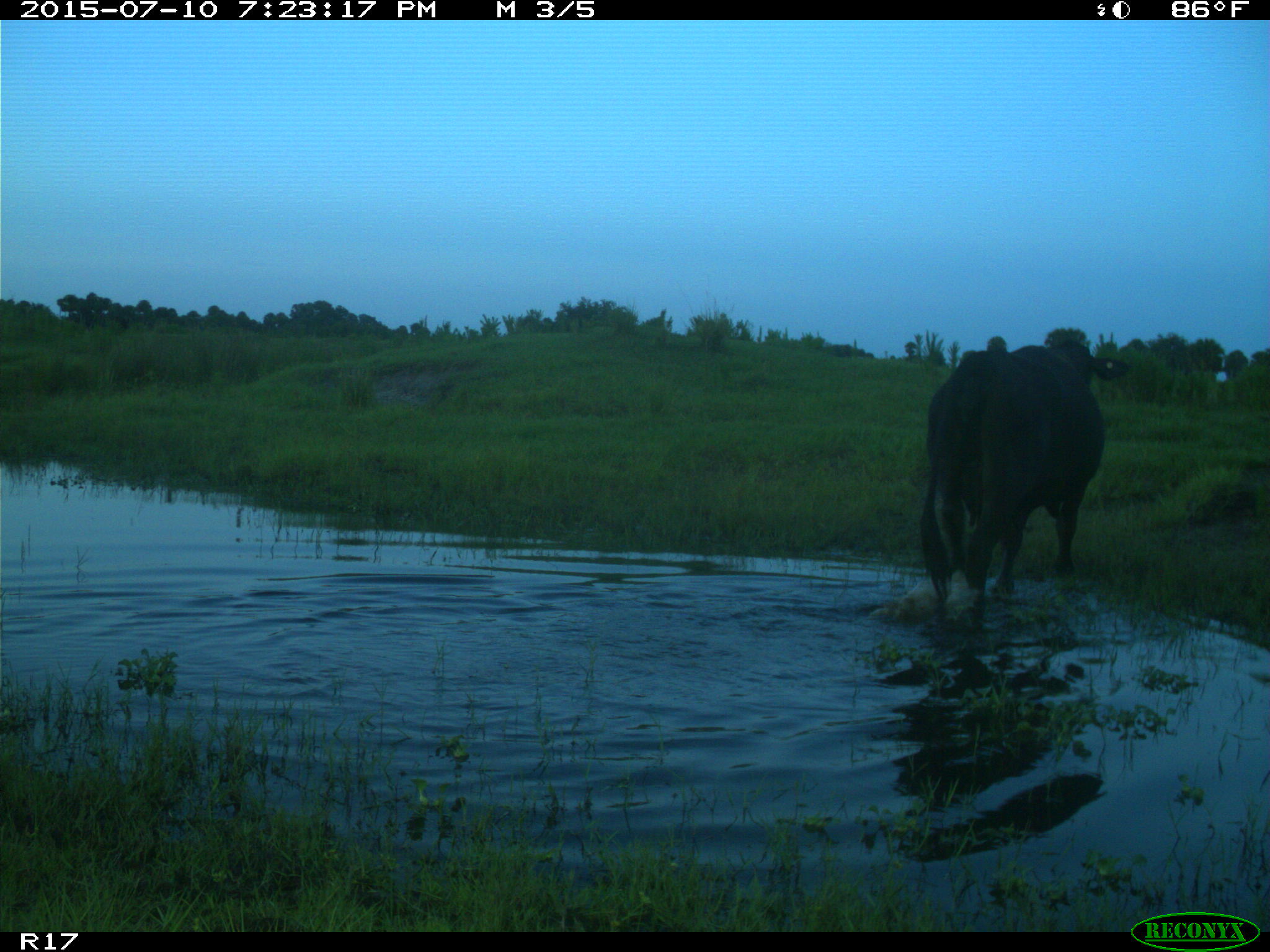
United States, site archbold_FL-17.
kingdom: Animalia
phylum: Chordata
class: Mammalia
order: Artiodactyla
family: Bovidae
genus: Bos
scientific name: Bos taurus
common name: domestic cow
Bos taurus (domestic cow).